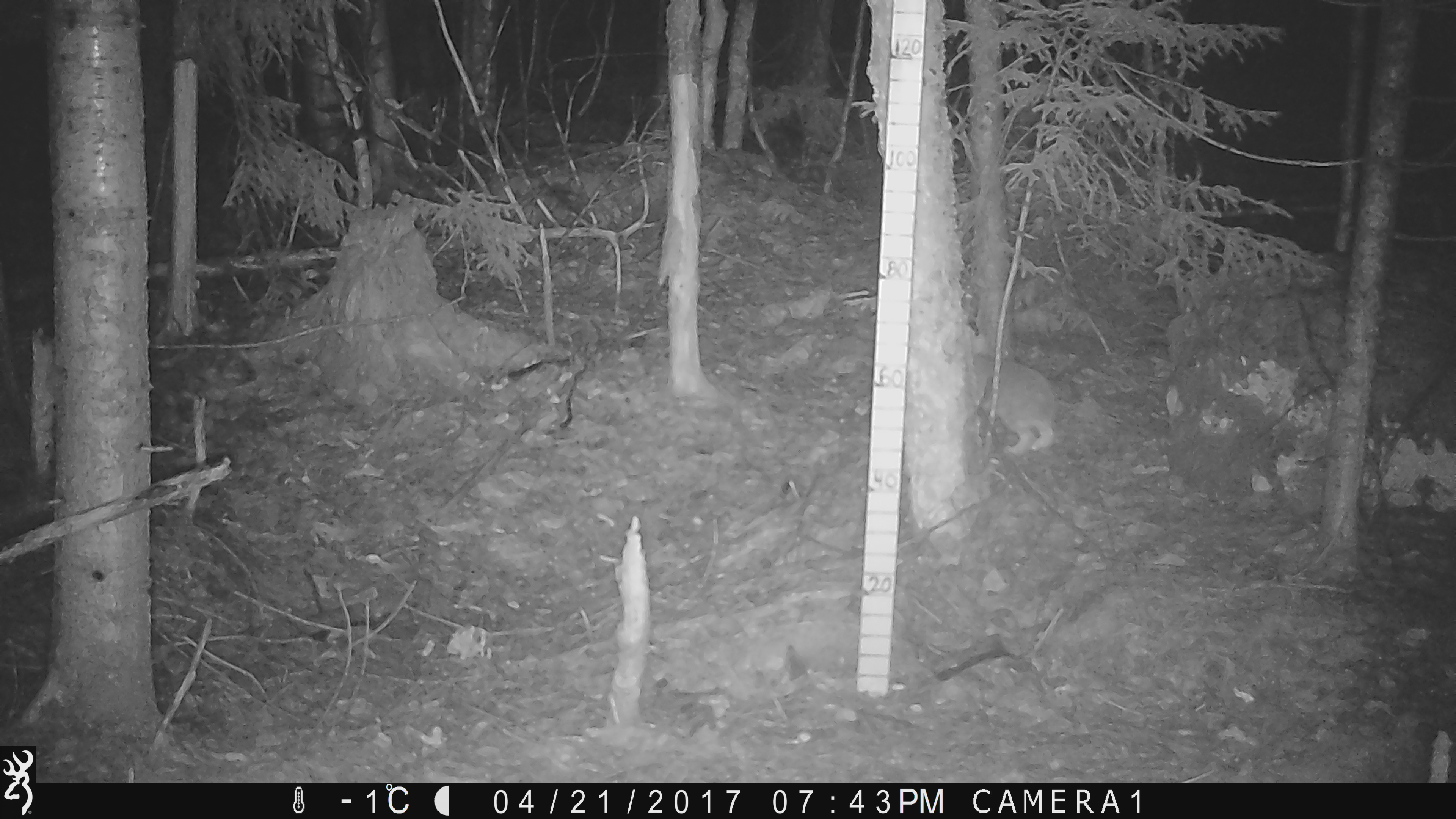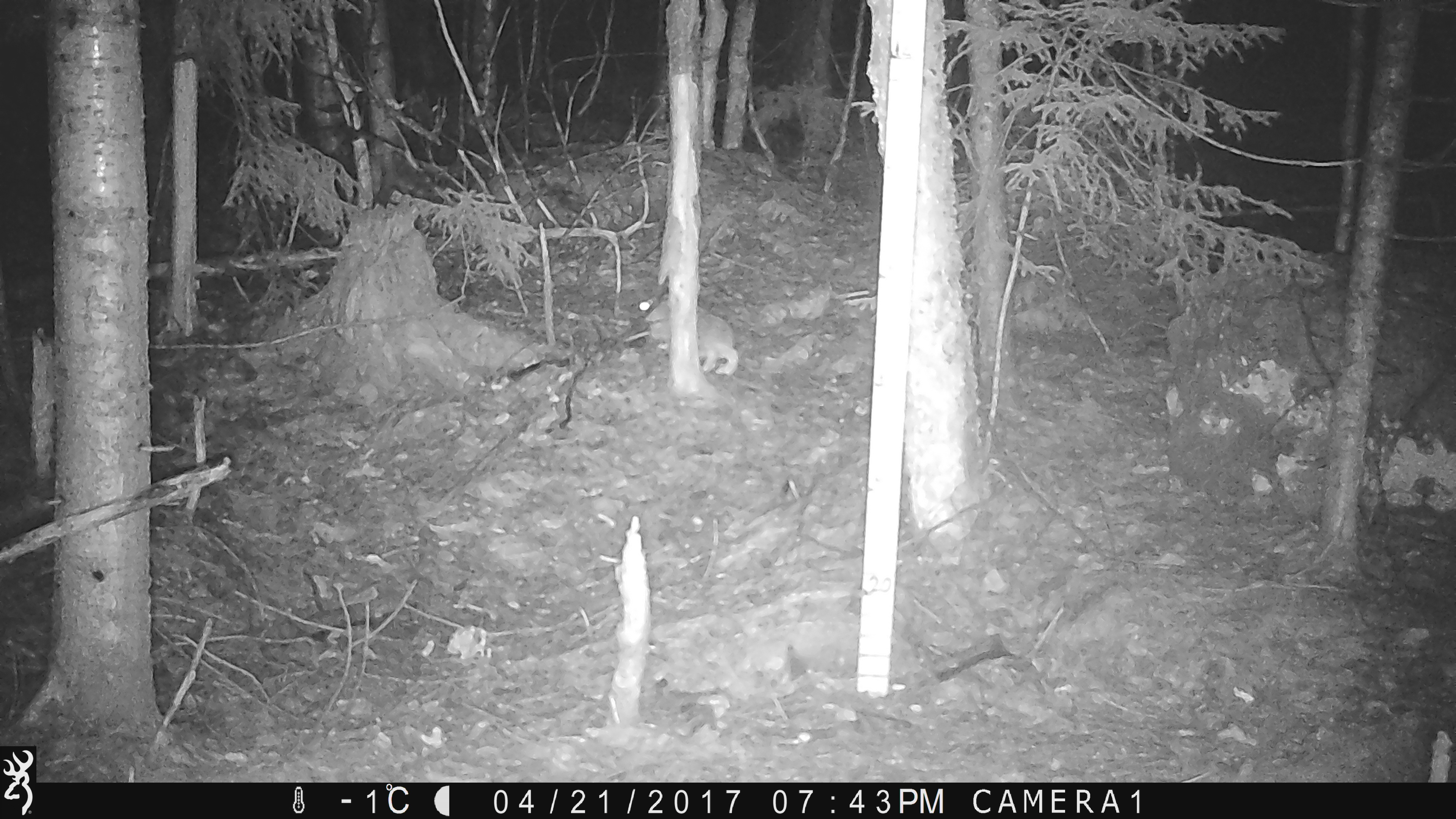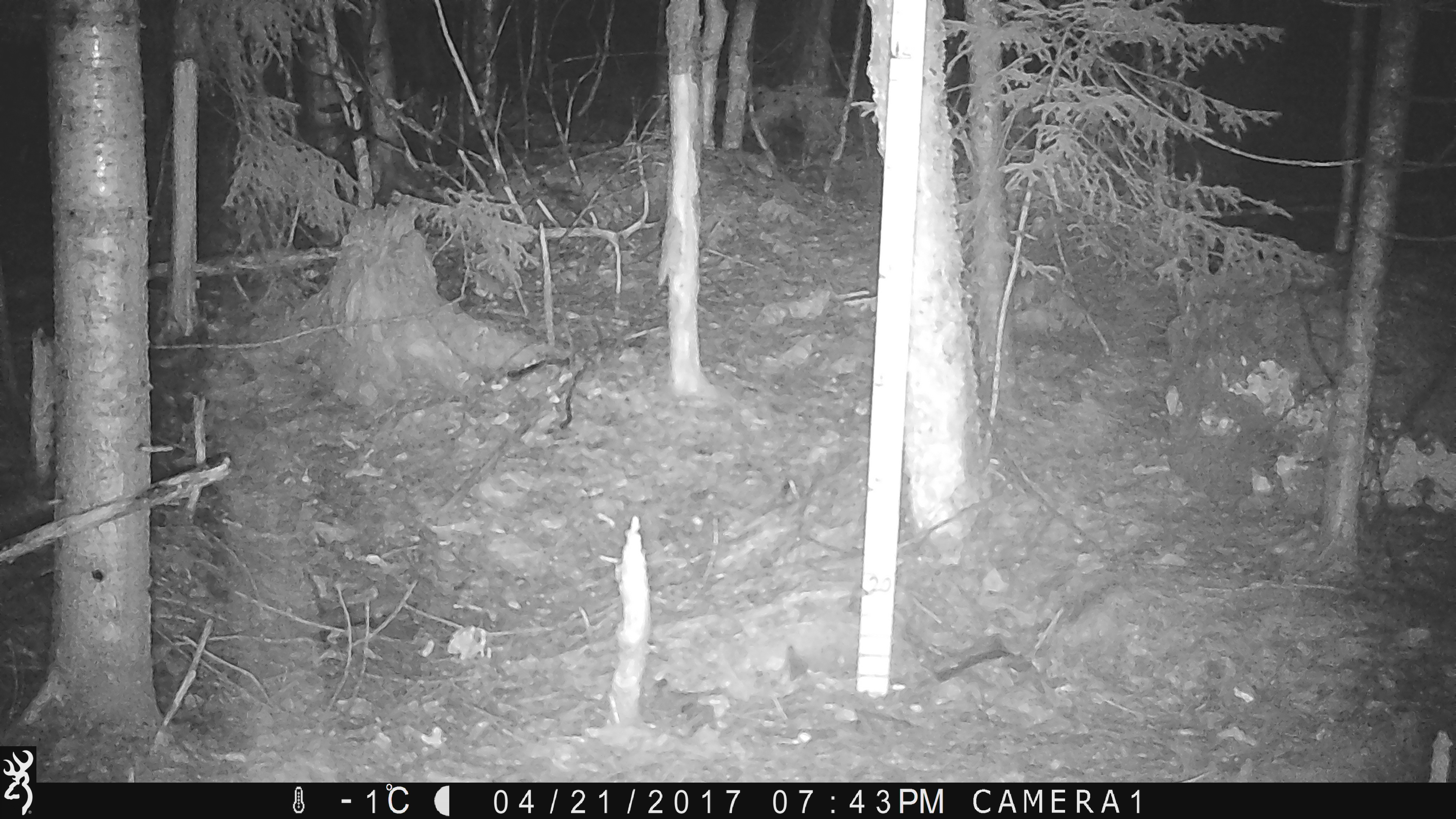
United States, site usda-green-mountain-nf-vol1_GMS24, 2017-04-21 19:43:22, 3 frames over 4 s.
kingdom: Animalia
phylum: Chordata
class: Mammalia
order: Lagomorpha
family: Leporidae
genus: Lepus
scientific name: Lepus americanus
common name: snowshoe hare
Snowshoe hare (Lepus americanus).